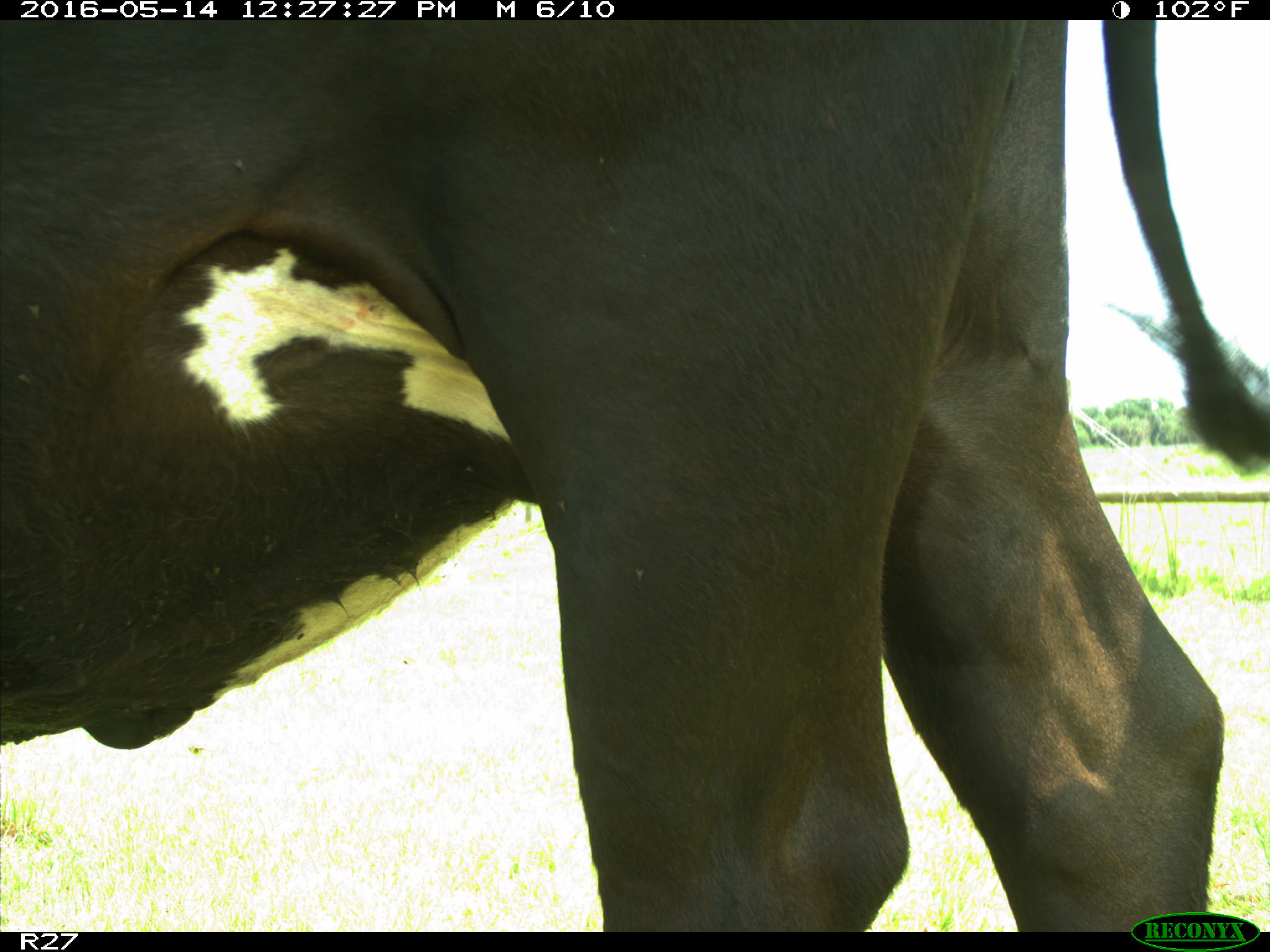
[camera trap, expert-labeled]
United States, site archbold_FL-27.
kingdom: Animalia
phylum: Chordata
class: Mammalia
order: Artiodactyla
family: Bovidae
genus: Bos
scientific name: Bos taurus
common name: domestic cow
Bos taurus (domestic cow).